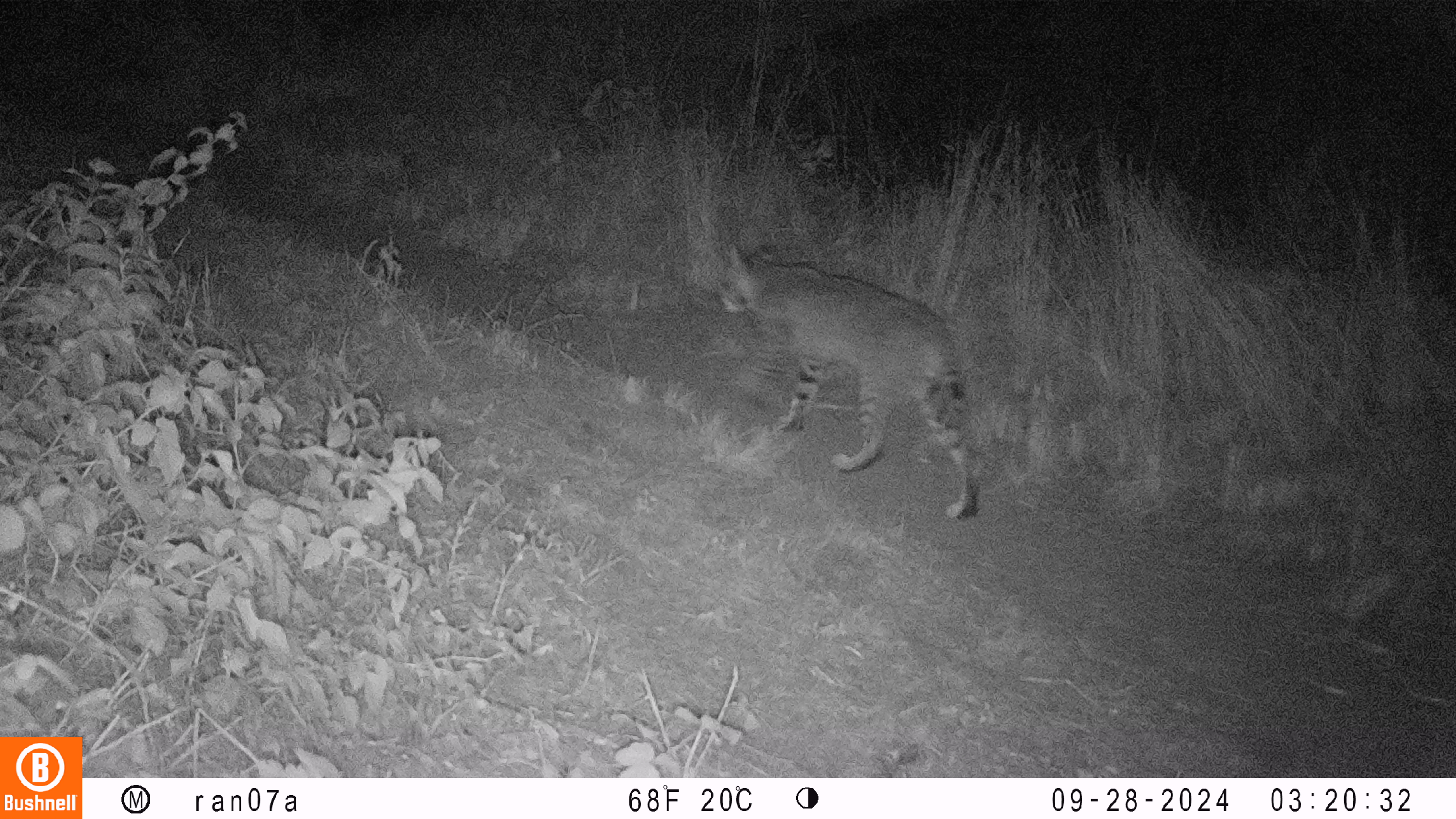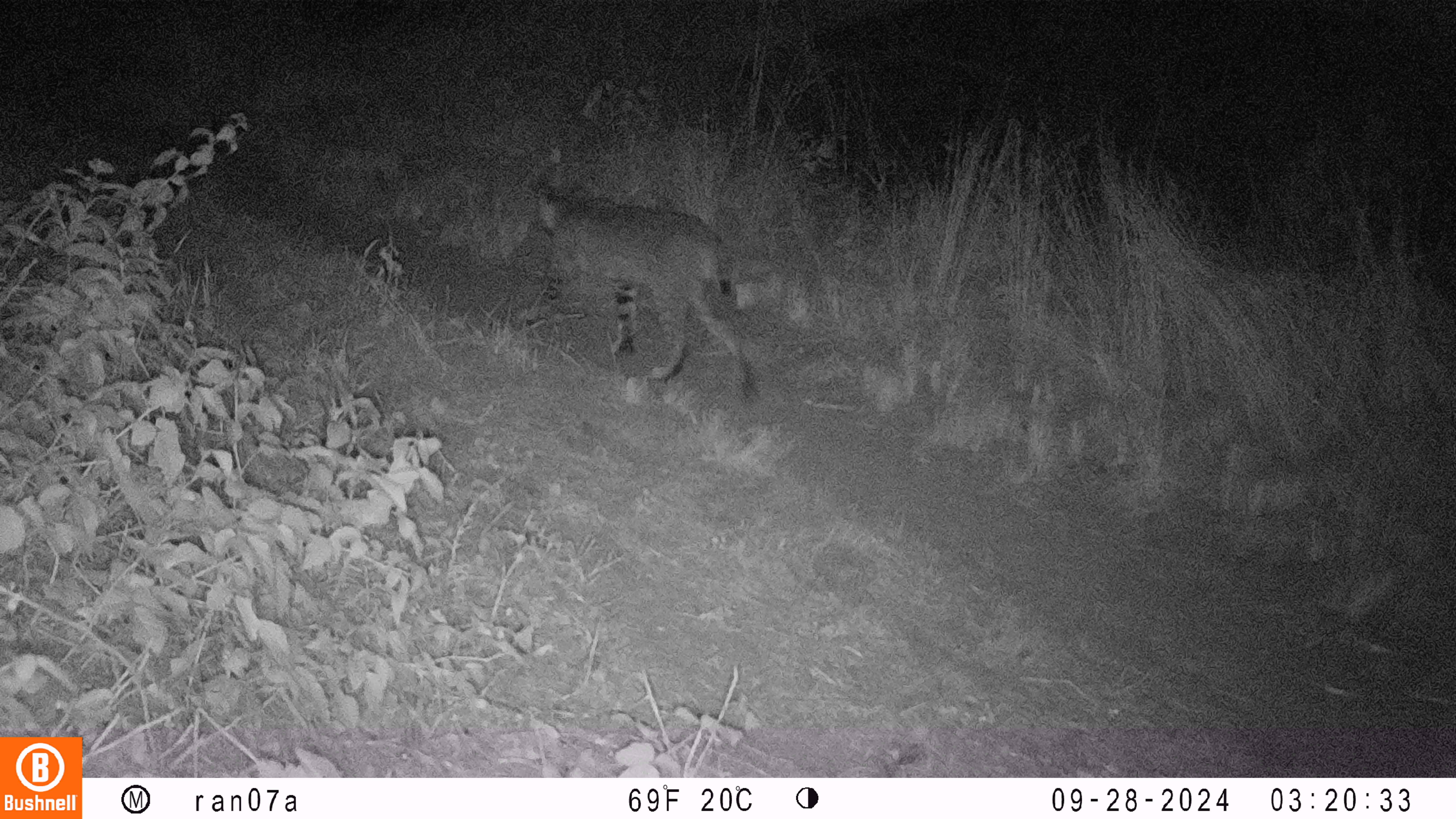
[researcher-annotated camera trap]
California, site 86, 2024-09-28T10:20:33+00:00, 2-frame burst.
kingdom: Animalia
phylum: Chordata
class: Mammalia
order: Carnivora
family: Felidae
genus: Lynx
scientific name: Lynx rufus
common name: bobcat